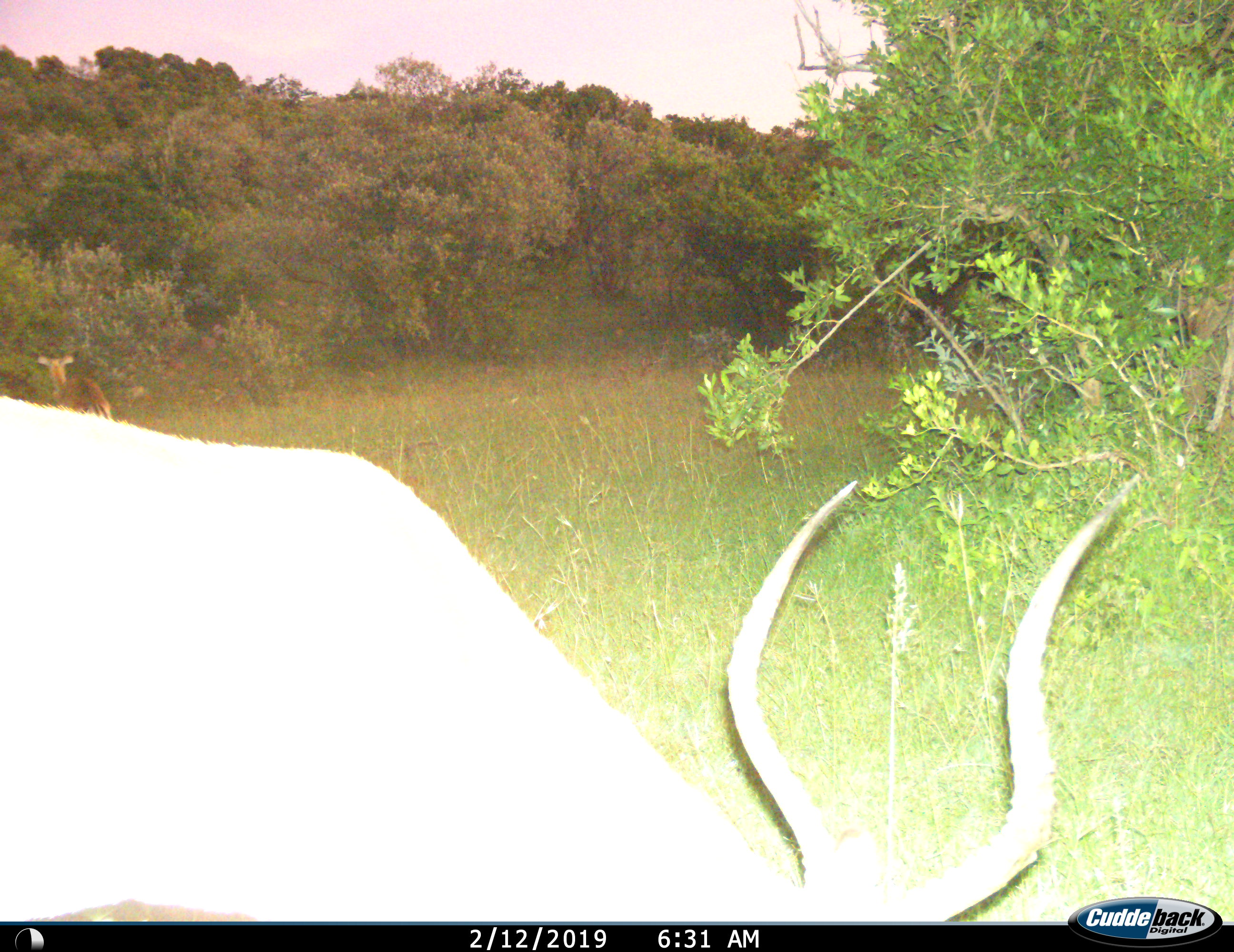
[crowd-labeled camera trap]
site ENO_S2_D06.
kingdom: Animalia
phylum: Chordata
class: Mammalia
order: Artiodactyla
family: Bovidae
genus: Aepyceros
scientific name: Aepyceros melampus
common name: impala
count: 2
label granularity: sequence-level